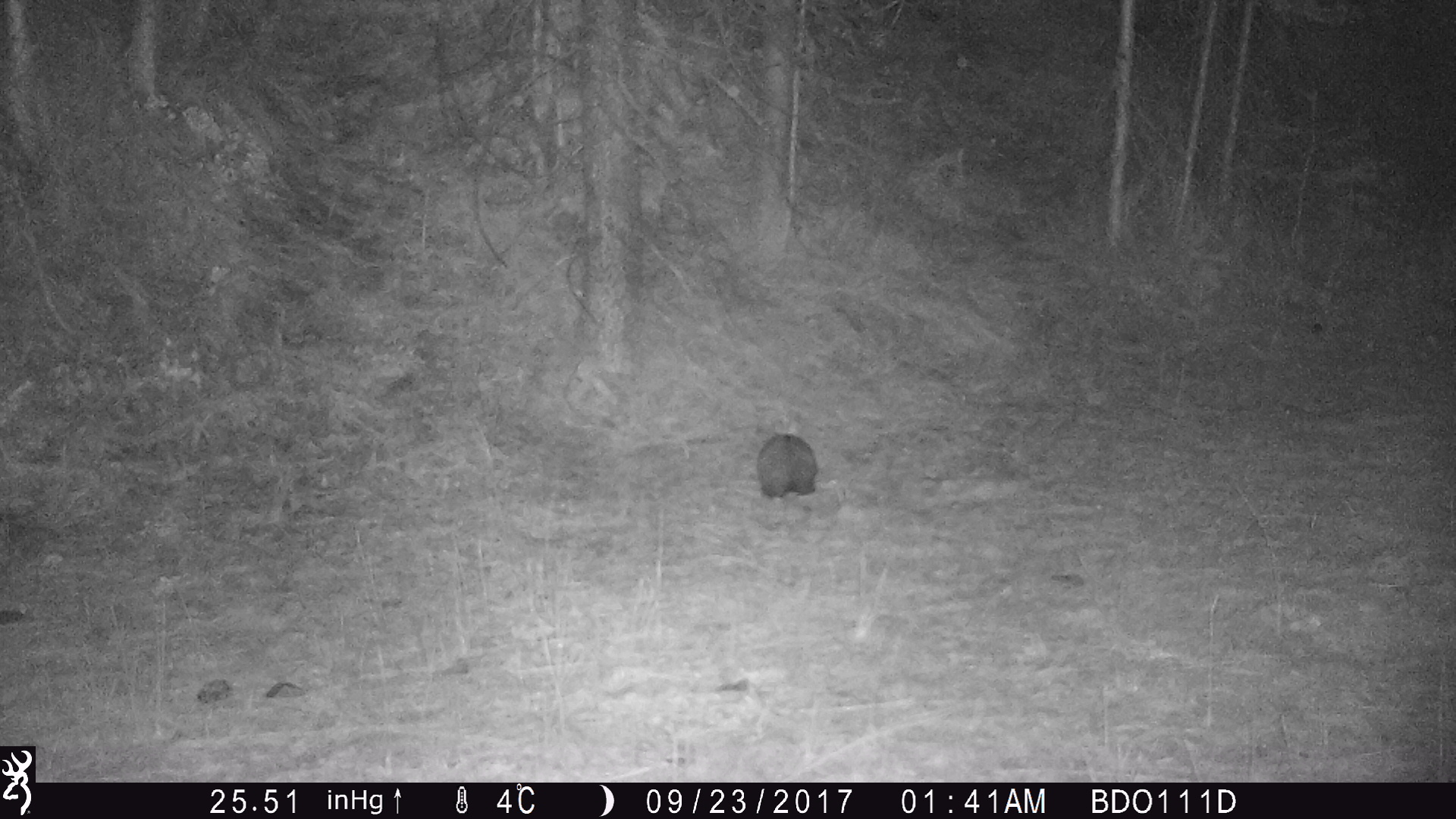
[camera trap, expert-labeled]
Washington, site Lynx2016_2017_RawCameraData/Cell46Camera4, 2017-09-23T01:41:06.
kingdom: Animalia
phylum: Chordata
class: Mammalia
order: Lagomorpha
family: Leporidae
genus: Lepus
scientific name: Lepus americanus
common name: snowshoe hare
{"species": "Lepus americanus (snowshoe hare)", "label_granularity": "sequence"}